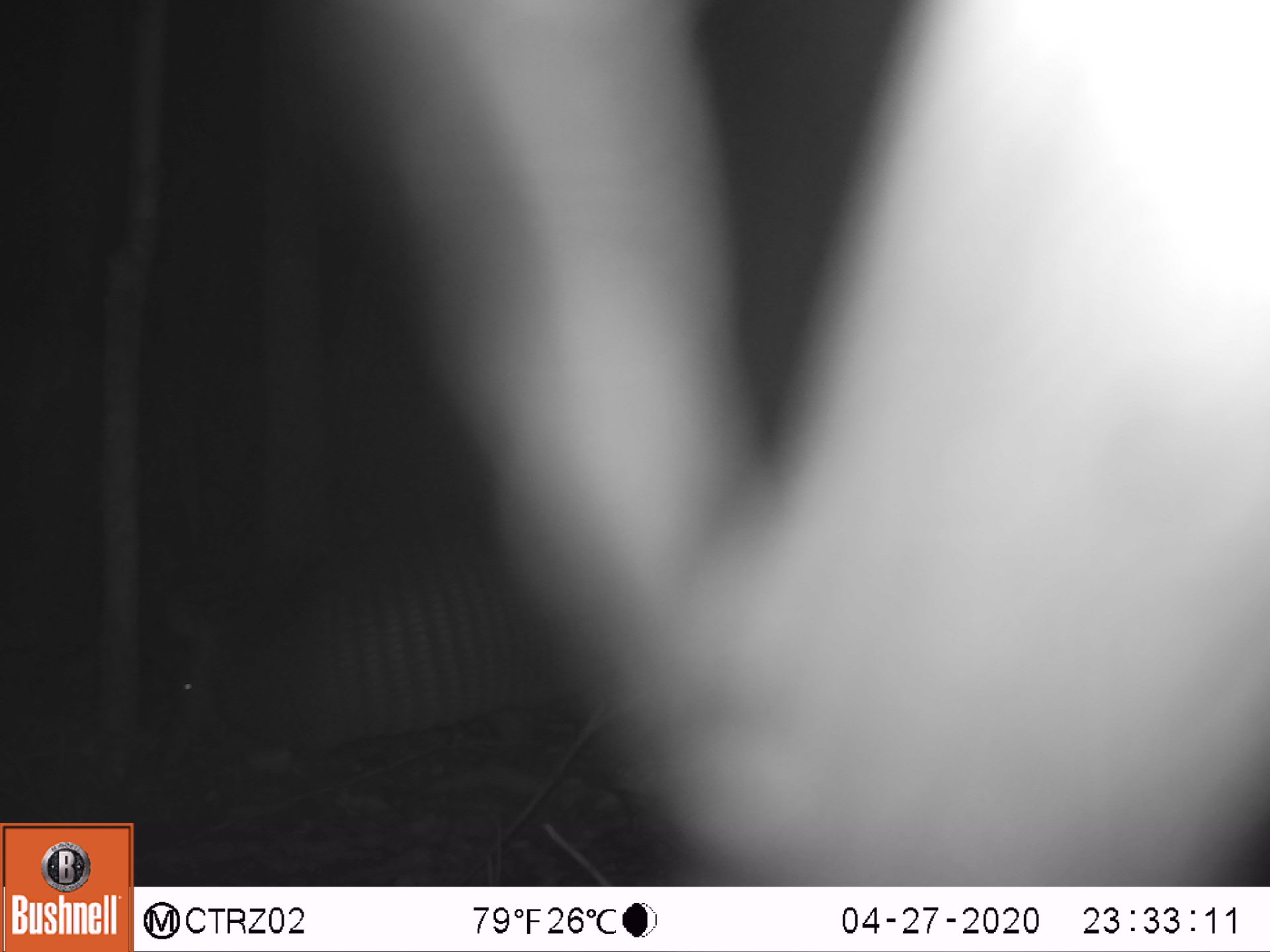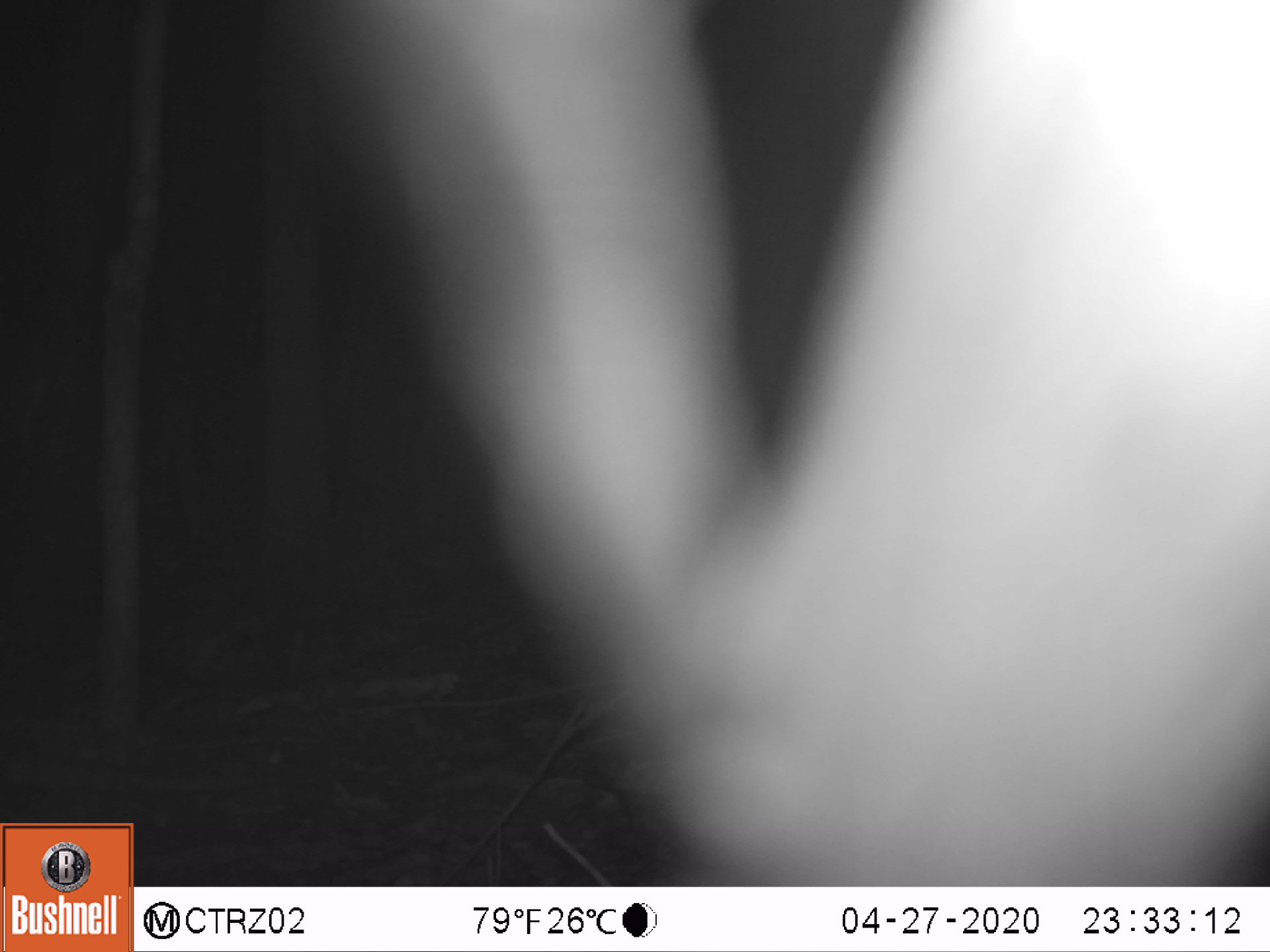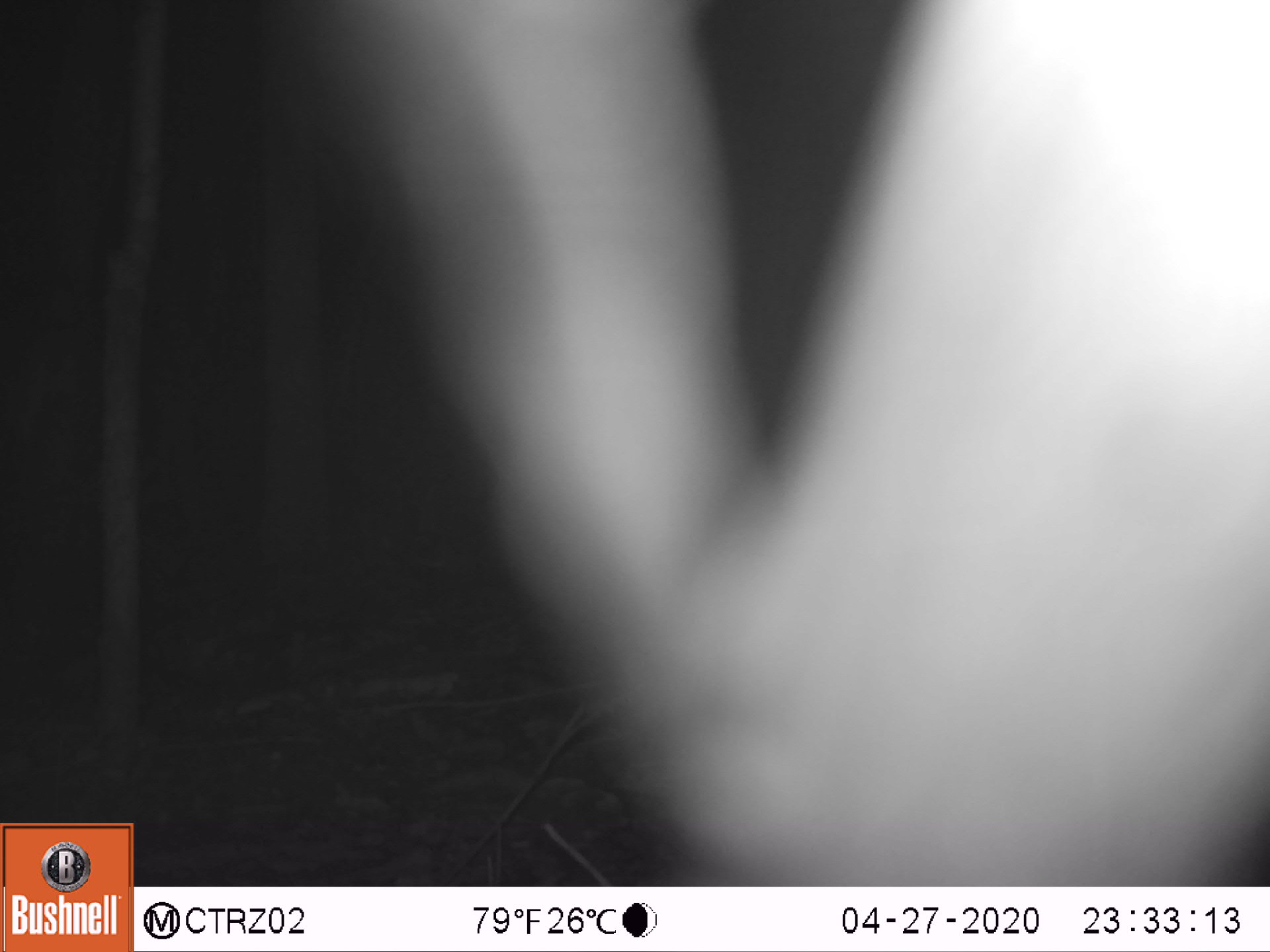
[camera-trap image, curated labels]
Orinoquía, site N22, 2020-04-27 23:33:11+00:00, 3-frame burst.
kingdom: Animalia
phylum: Chordata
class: Mammalia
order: Cingulata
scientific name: Cingulata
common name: armadillo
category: unknown armadillo